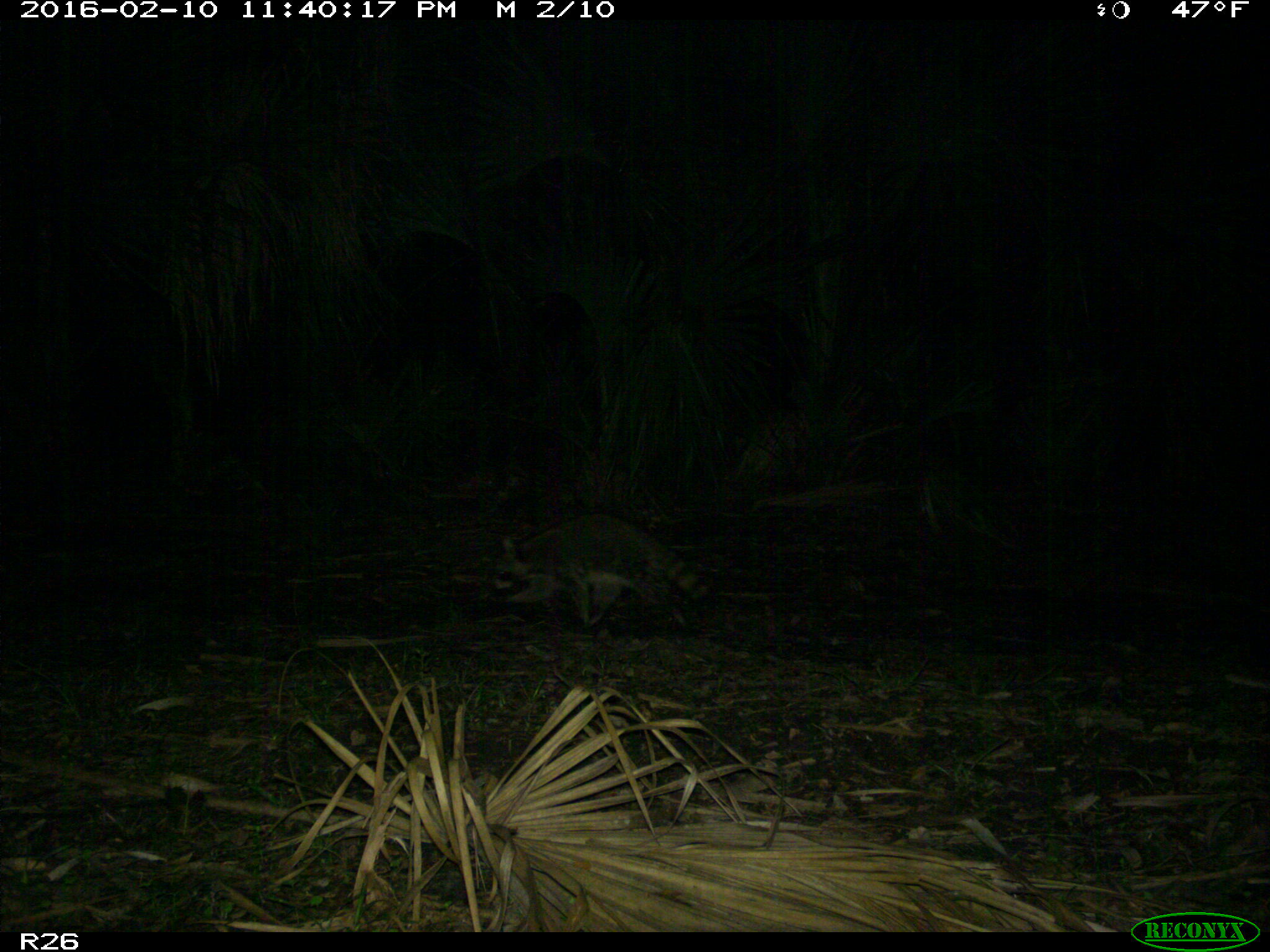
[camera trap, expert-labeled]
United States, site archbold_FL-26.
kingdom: Animalia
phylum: Chordata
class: Mammalia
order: Carnivora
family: Procyonidae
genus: Procyon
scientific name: Procyon lotor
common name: common raccoon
Procyon lotor (common raccoon).